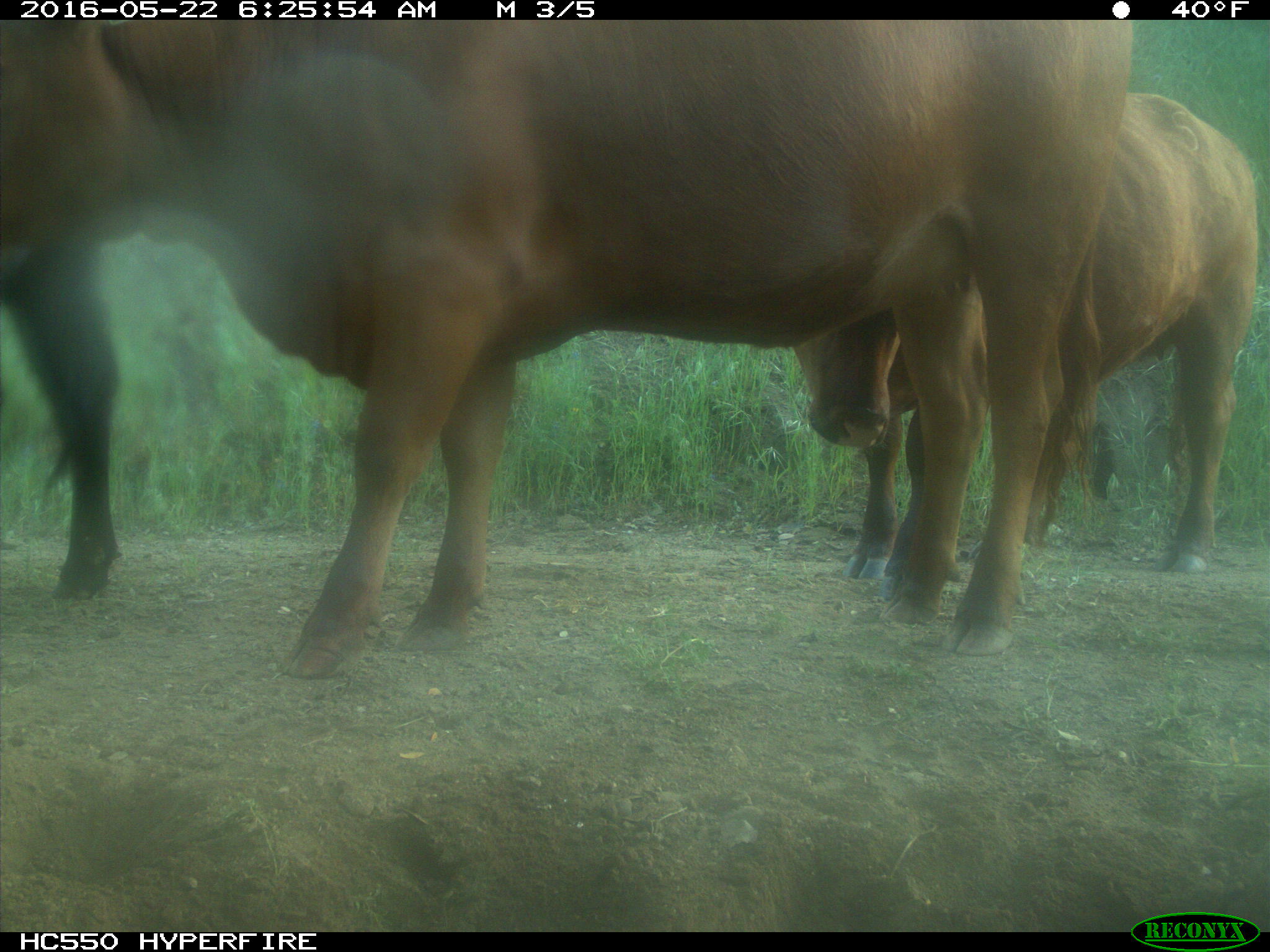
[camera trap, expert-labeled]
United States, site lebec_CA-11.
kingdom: Animalia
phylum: Chordata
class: Mammalia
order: Artiodactyla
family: Bovidae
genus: Bos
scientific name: Bos taurus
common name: domestic cow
Bos taurus (domestic cow).